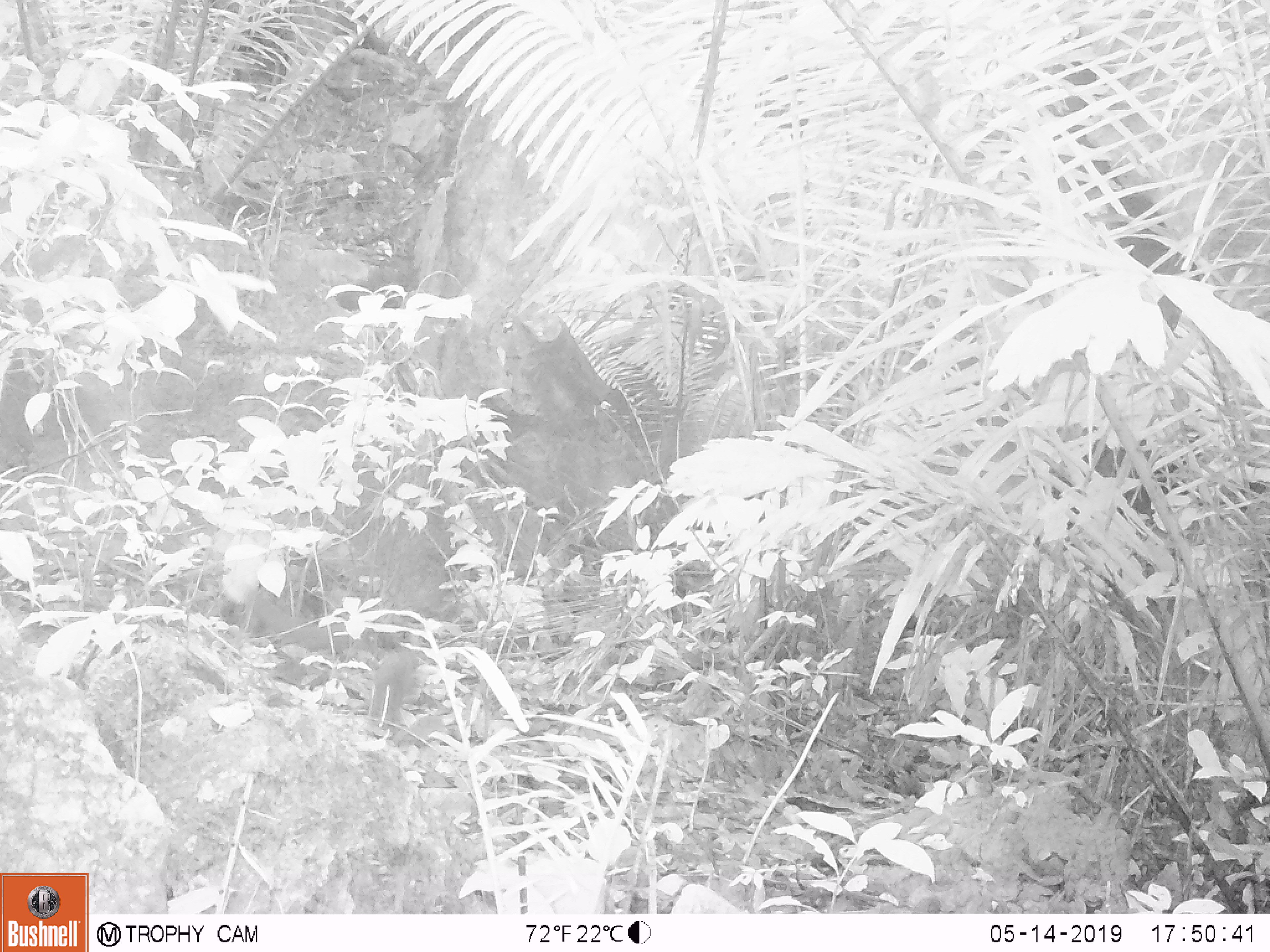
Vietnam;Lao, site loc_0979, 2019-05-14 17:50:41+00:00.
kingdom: Animalia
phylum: Chordata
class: Mammalia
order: Rodentia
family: Sciuridae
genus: Sciurus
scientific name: Sciurus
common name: squirrel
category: unidentified squirrel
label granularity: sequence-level